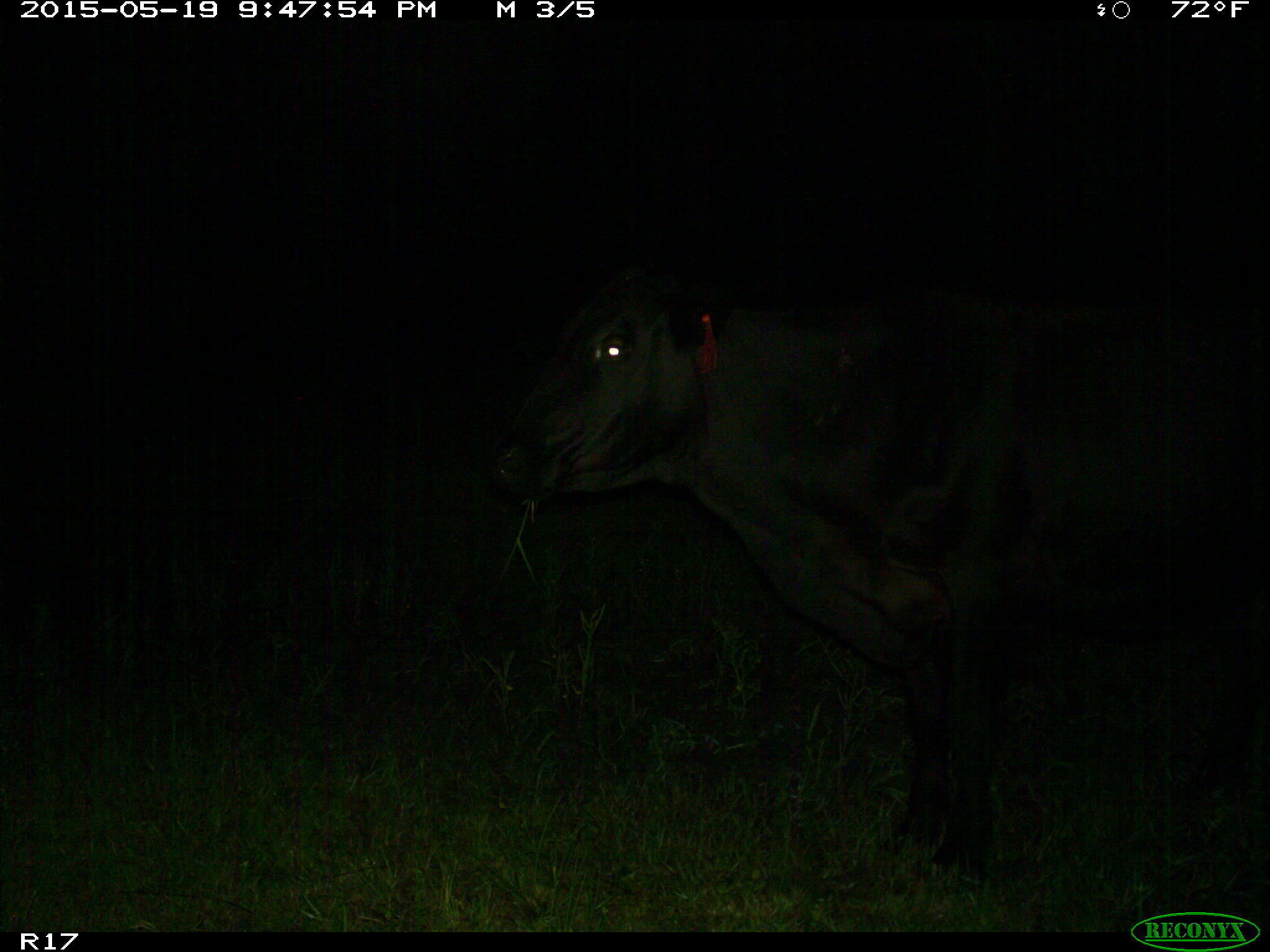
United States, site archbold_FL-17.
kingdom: Animalia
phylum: Chordata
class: Mammalia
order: Artiodactyla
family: Bovidae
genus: Bos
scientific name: Bos taurus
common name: domestic cow